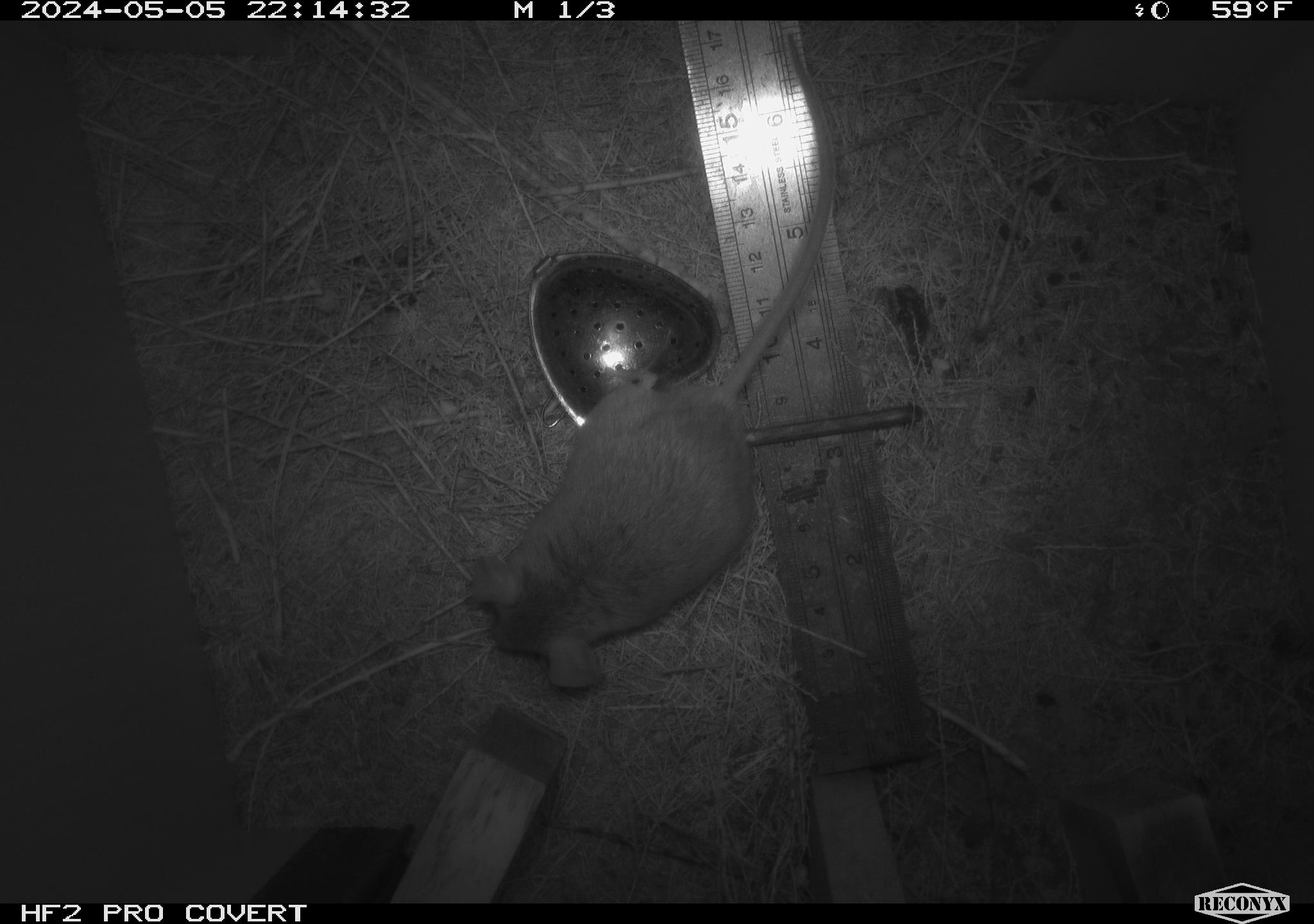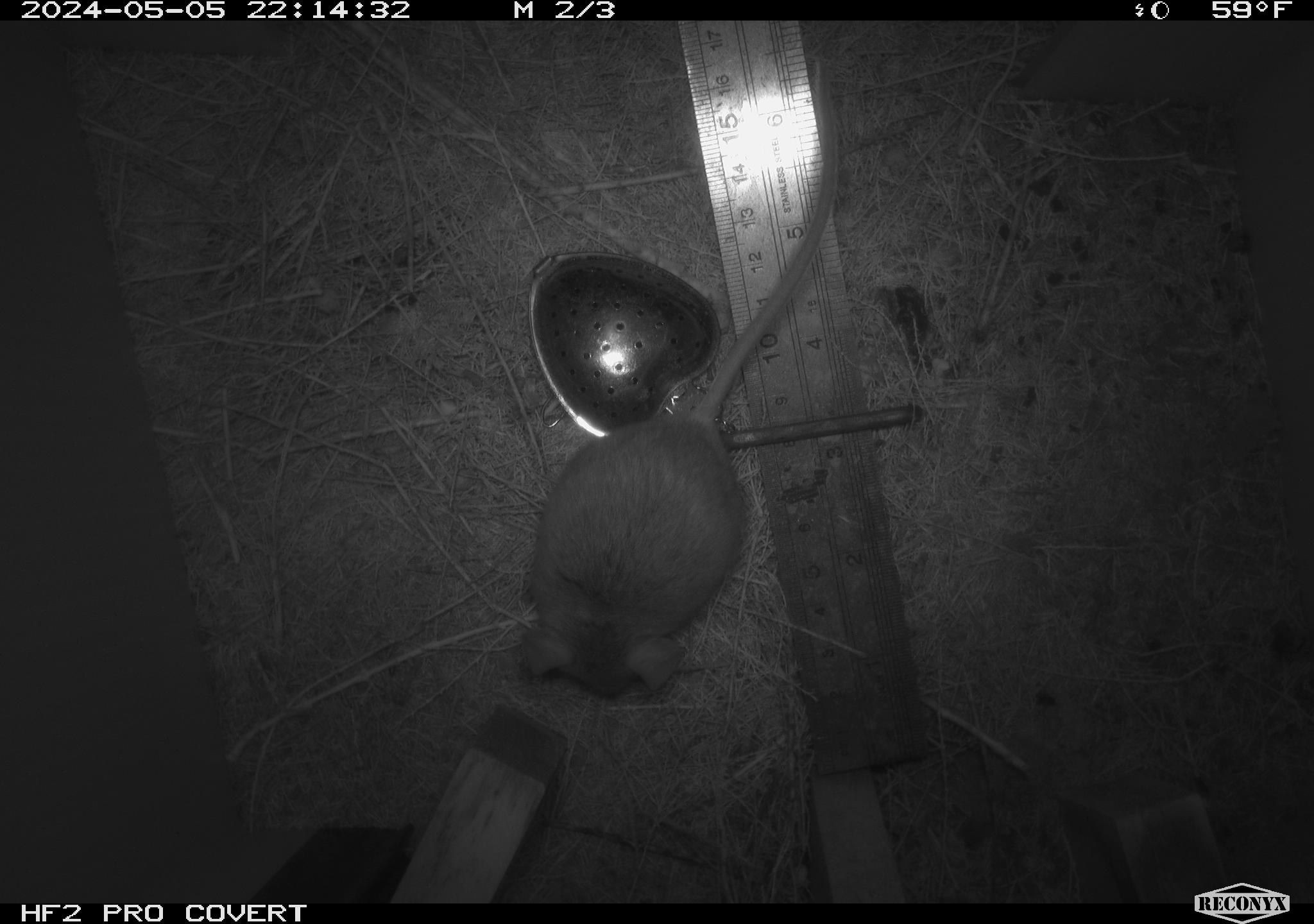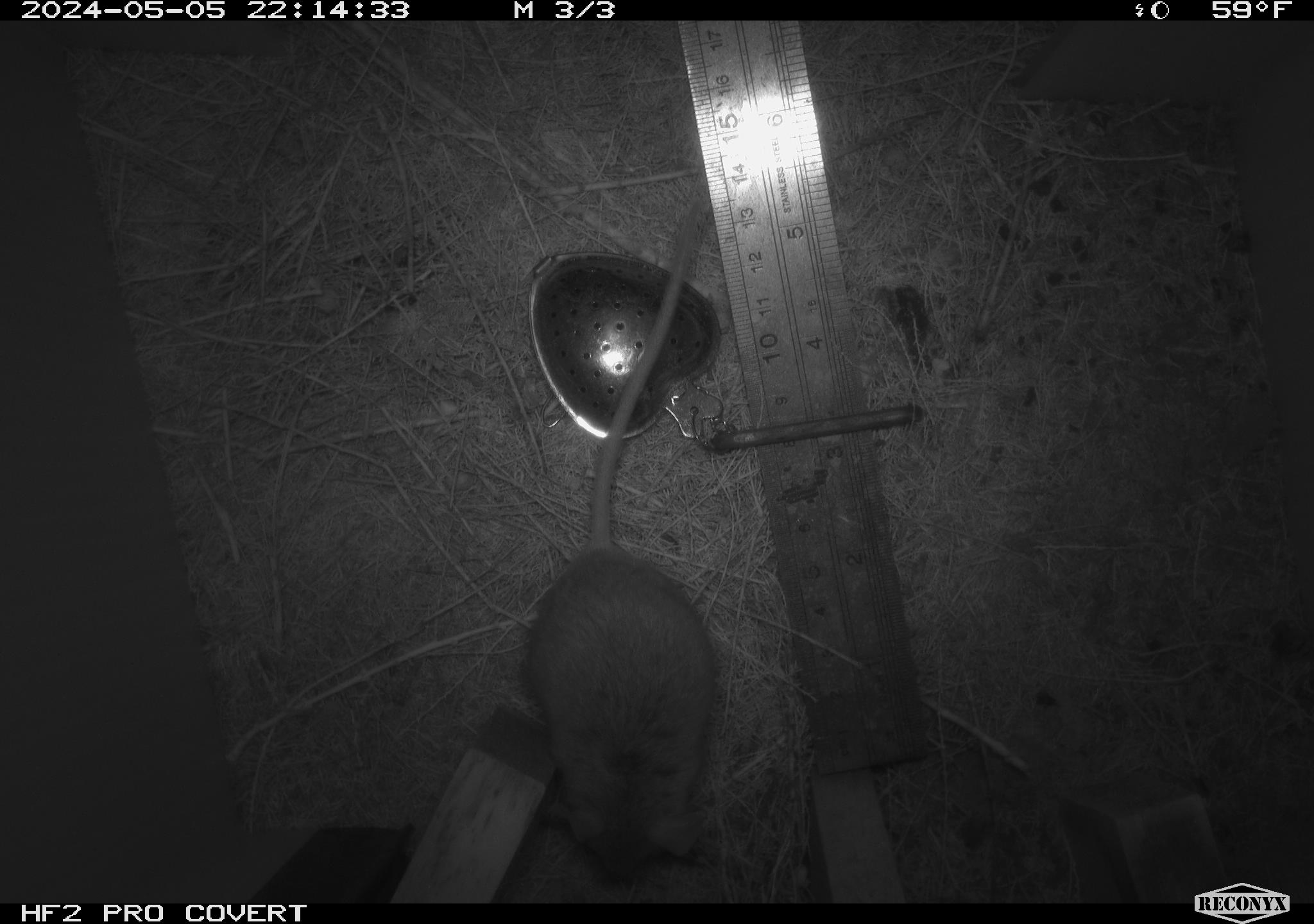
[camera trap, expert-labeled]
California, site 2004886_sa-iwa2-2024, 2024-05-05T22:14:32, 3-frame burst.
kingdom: Animalia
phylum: Chordata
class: Mammalia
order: Rodentia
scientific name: Rodentia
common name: mouse species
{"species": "mouse species (Rodentia)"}